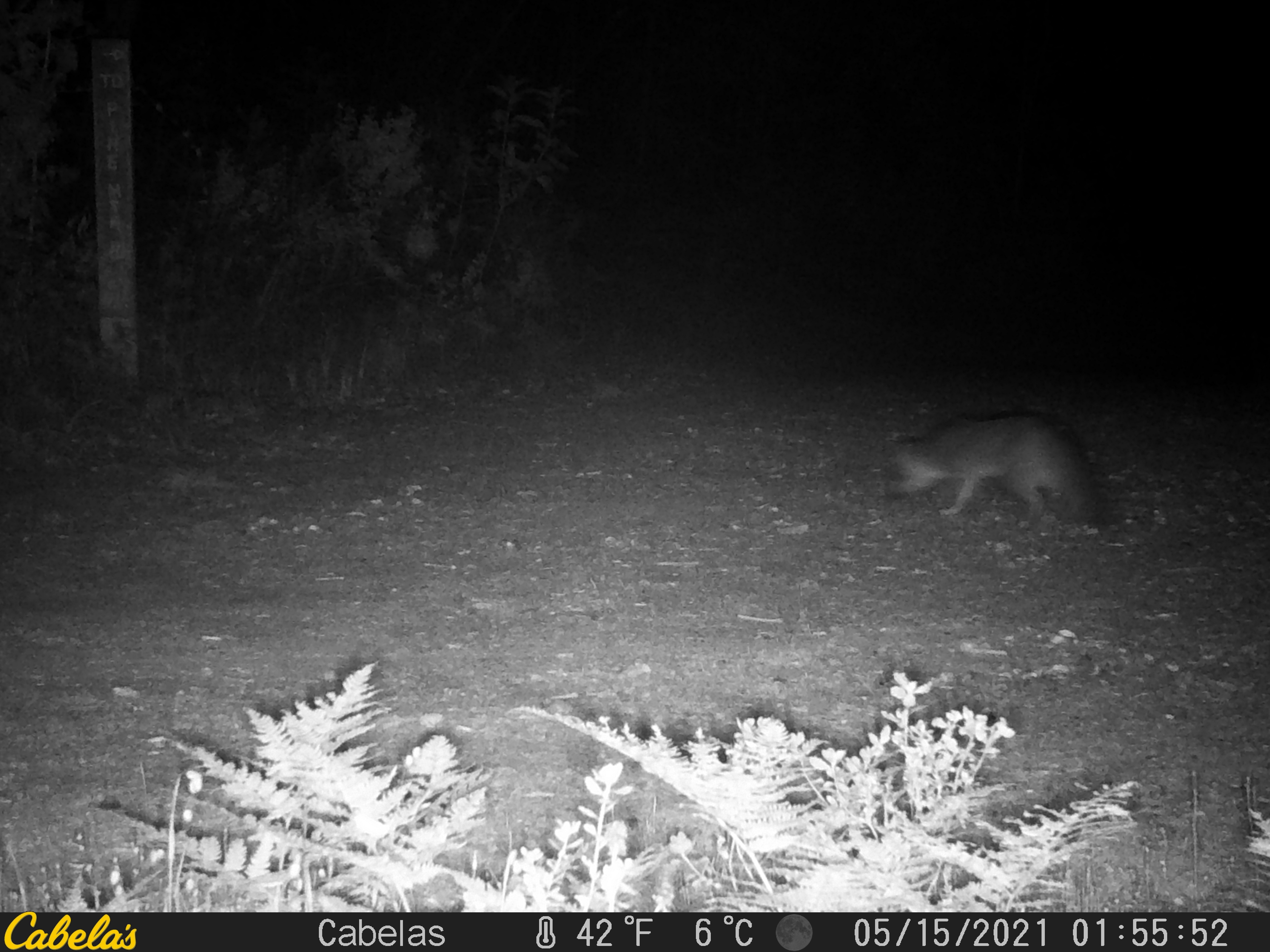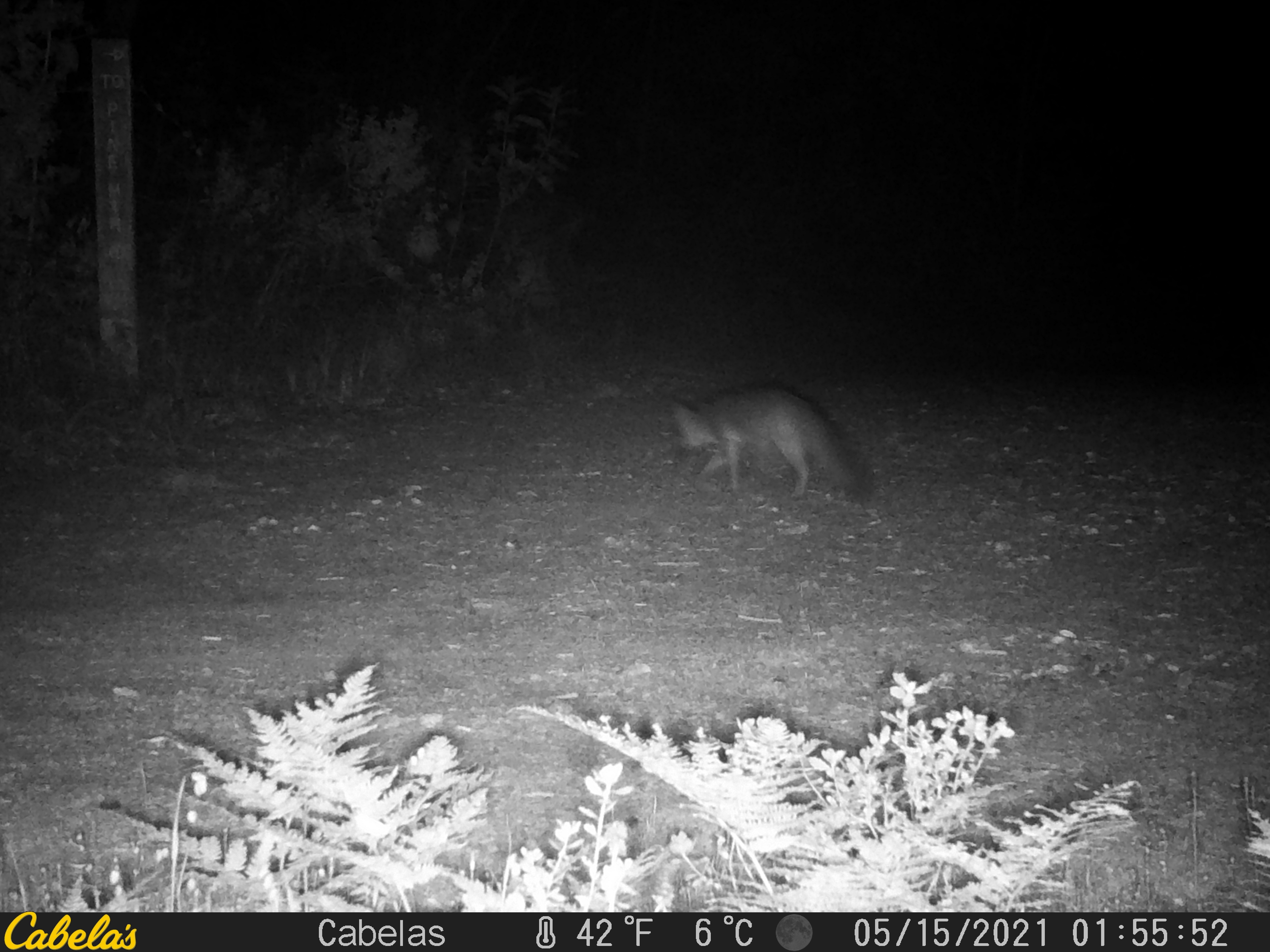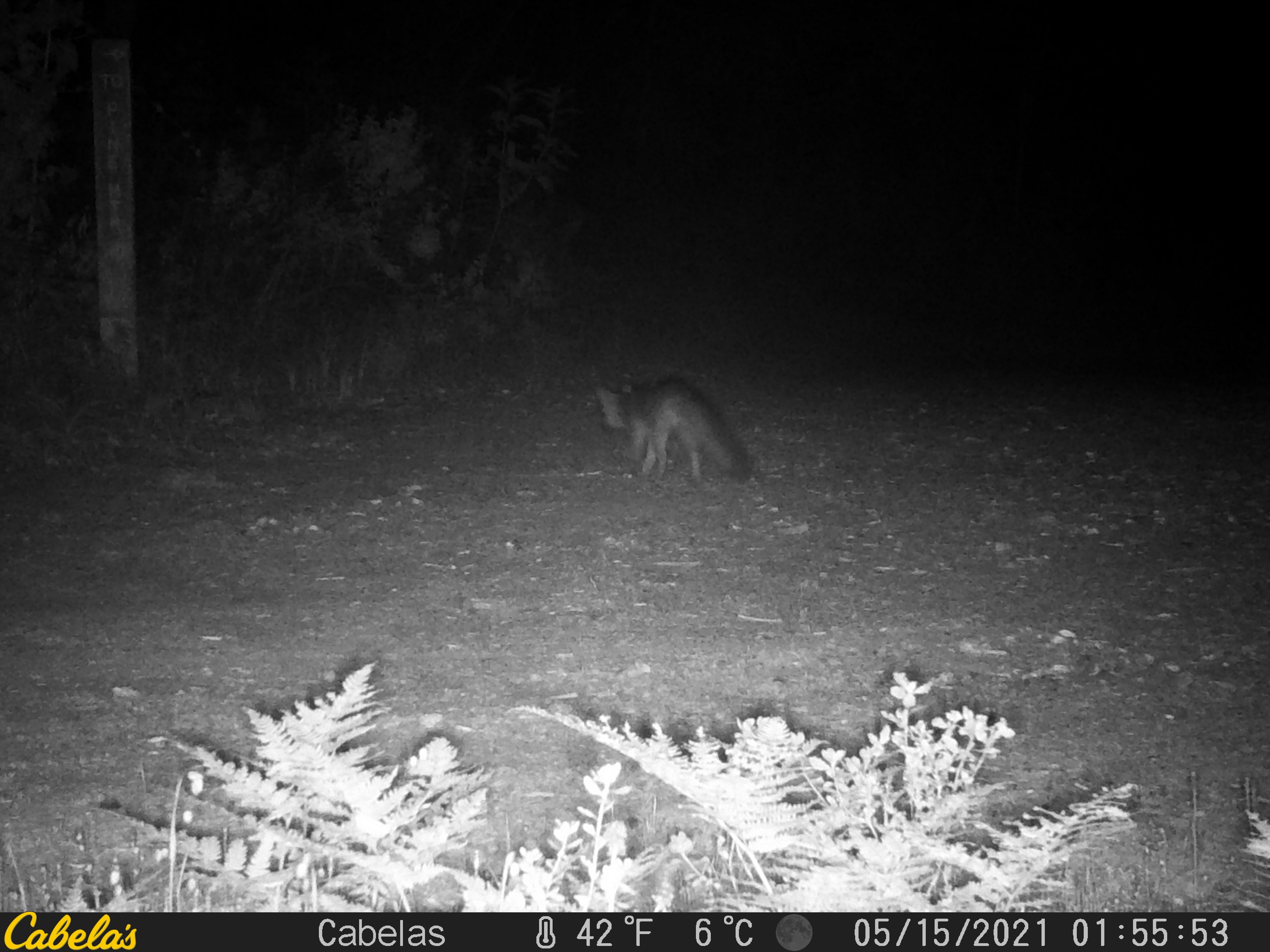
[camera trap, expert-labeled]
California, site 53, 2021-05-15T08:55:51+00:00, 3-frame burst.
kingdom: Animalia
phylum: Chordata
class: Mammalia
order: Carnivora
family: Canidae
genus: Urocyon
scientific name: Urocyon cinereoargenteus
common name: gray fox